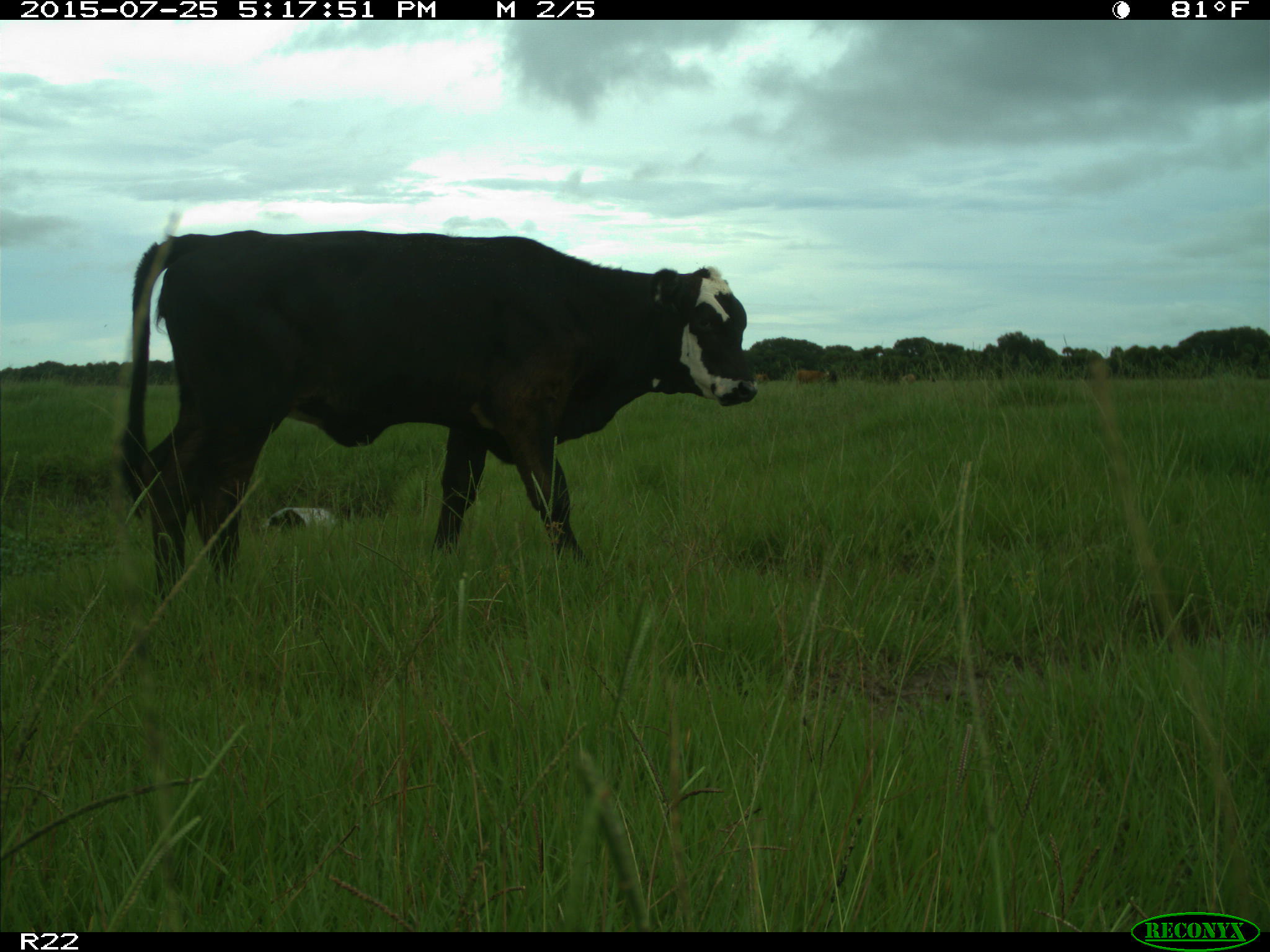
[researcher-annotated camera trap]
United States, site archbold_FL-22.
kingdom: Animalia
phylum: Chordata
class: Mammalia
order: Artiodactyla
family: Bovidae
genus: Bos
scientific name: Bos taurus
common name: domestic cow